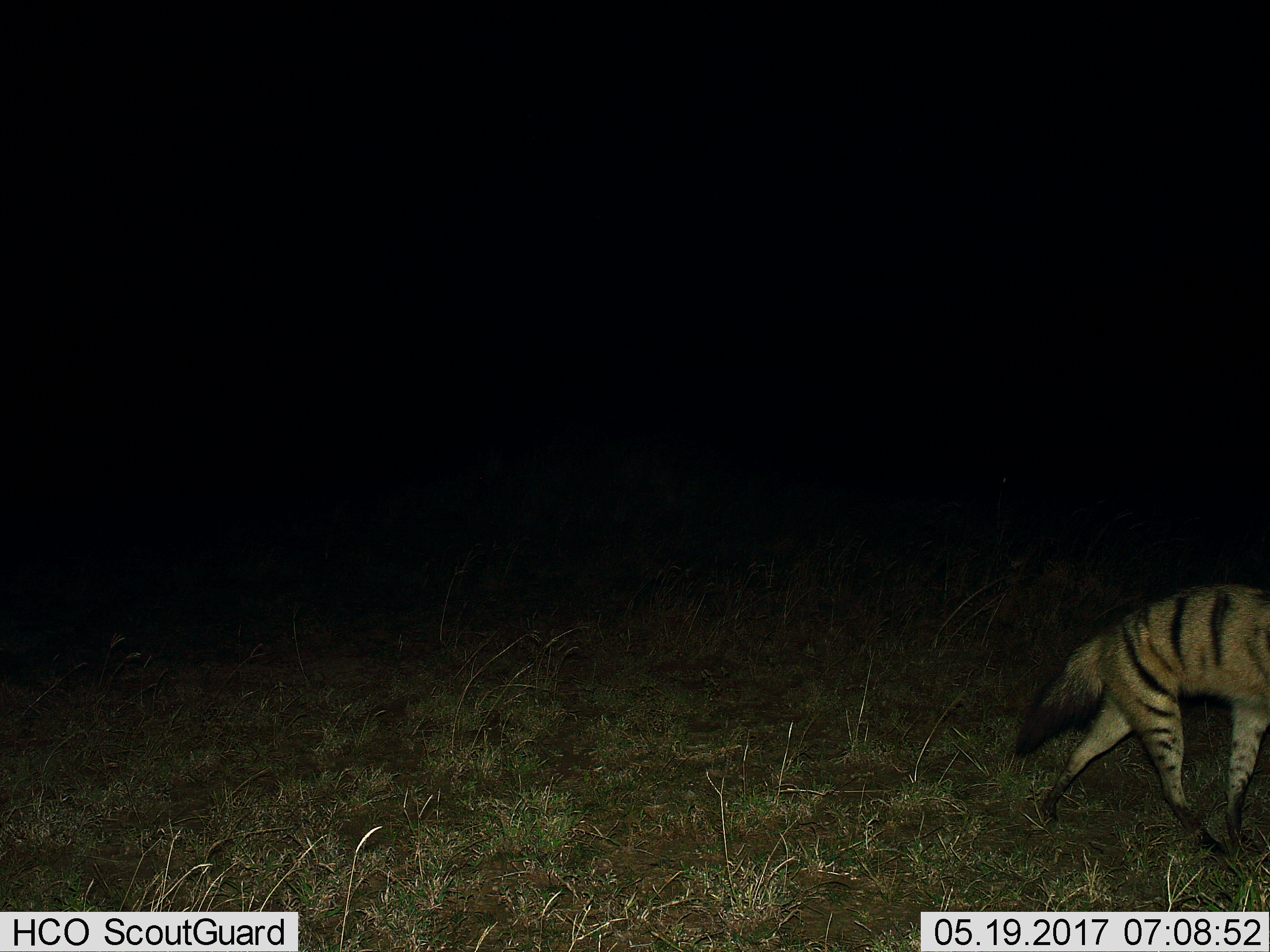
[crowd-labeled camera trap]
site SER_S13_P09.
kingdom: Animalia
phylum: Chordata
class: Mammalia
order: Carnivora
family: Hyaenidae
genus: Proteles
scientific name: Proteles cristatus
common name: aardwolf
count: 1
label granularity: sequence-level